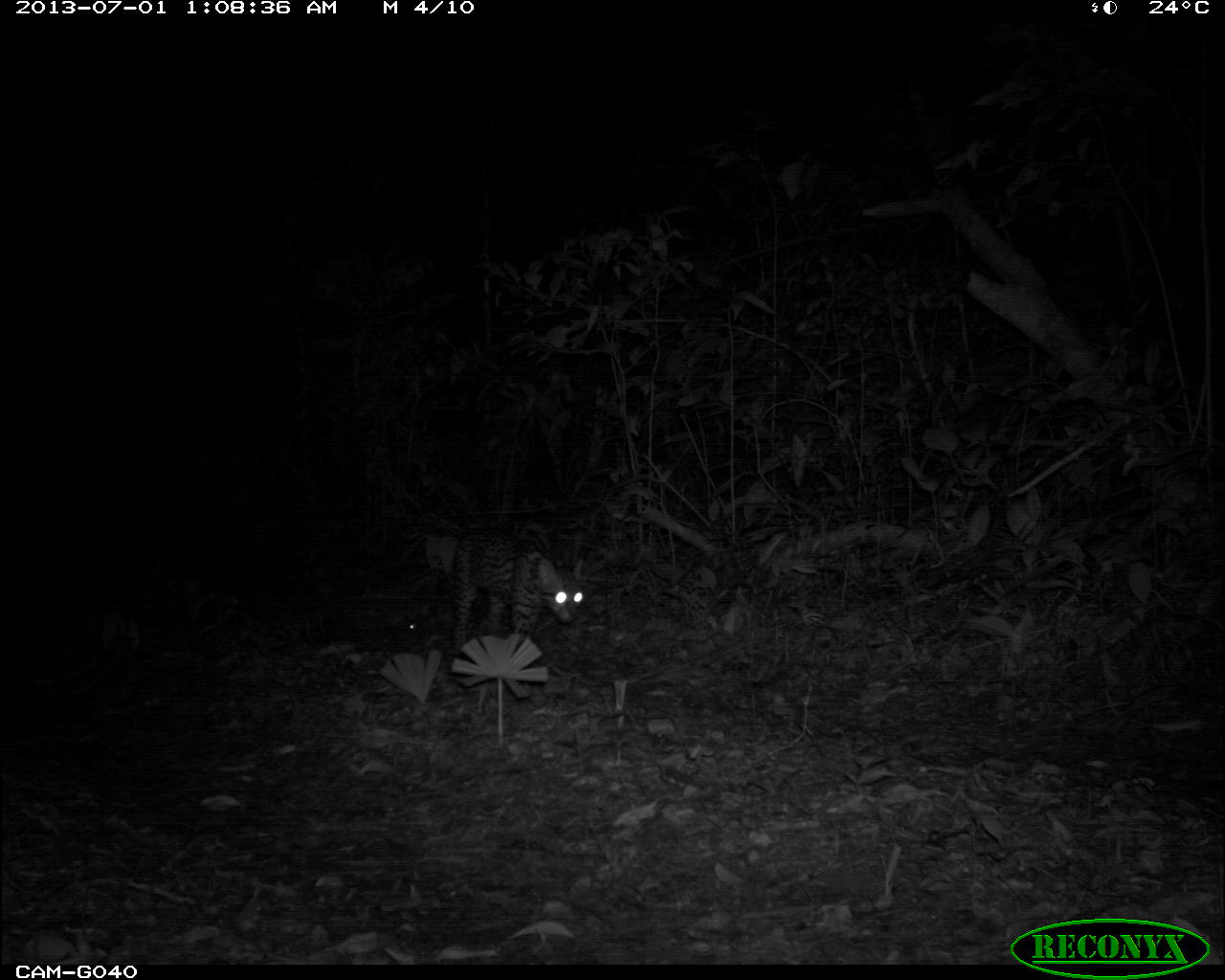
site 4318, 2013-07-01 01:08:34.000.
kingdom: Animalia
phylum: Chordata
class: Mammalia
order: Carnivora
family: Felidae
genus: Leopardus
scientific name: Leopardus pardalis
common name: ocelot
Leopardus pardalis (ocelot), count 1, sex female.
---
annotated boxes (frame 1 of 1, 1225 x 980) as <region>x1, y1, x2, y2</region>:
leopardus pardalis: <region>452, 532, 584, 654</region>